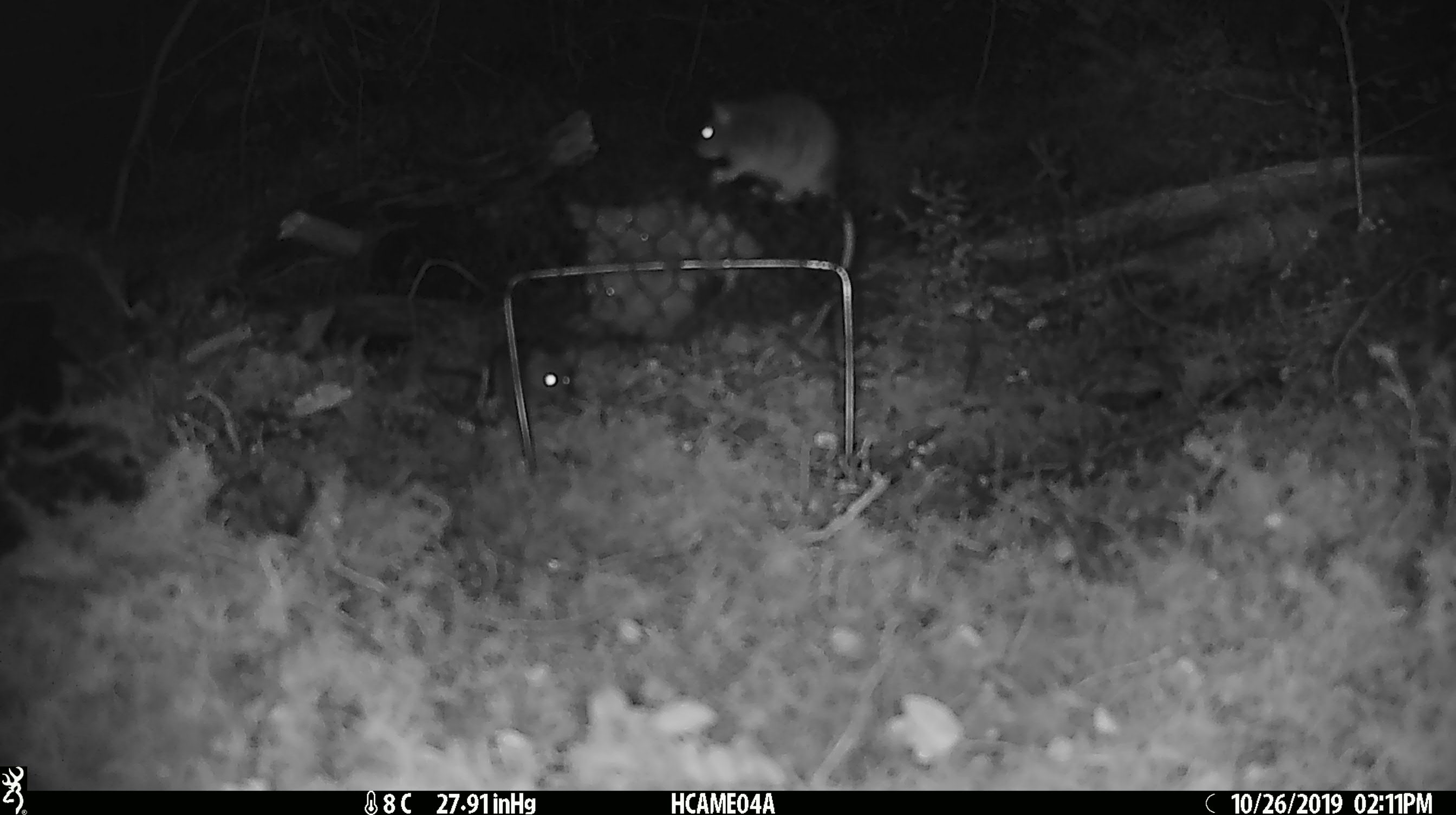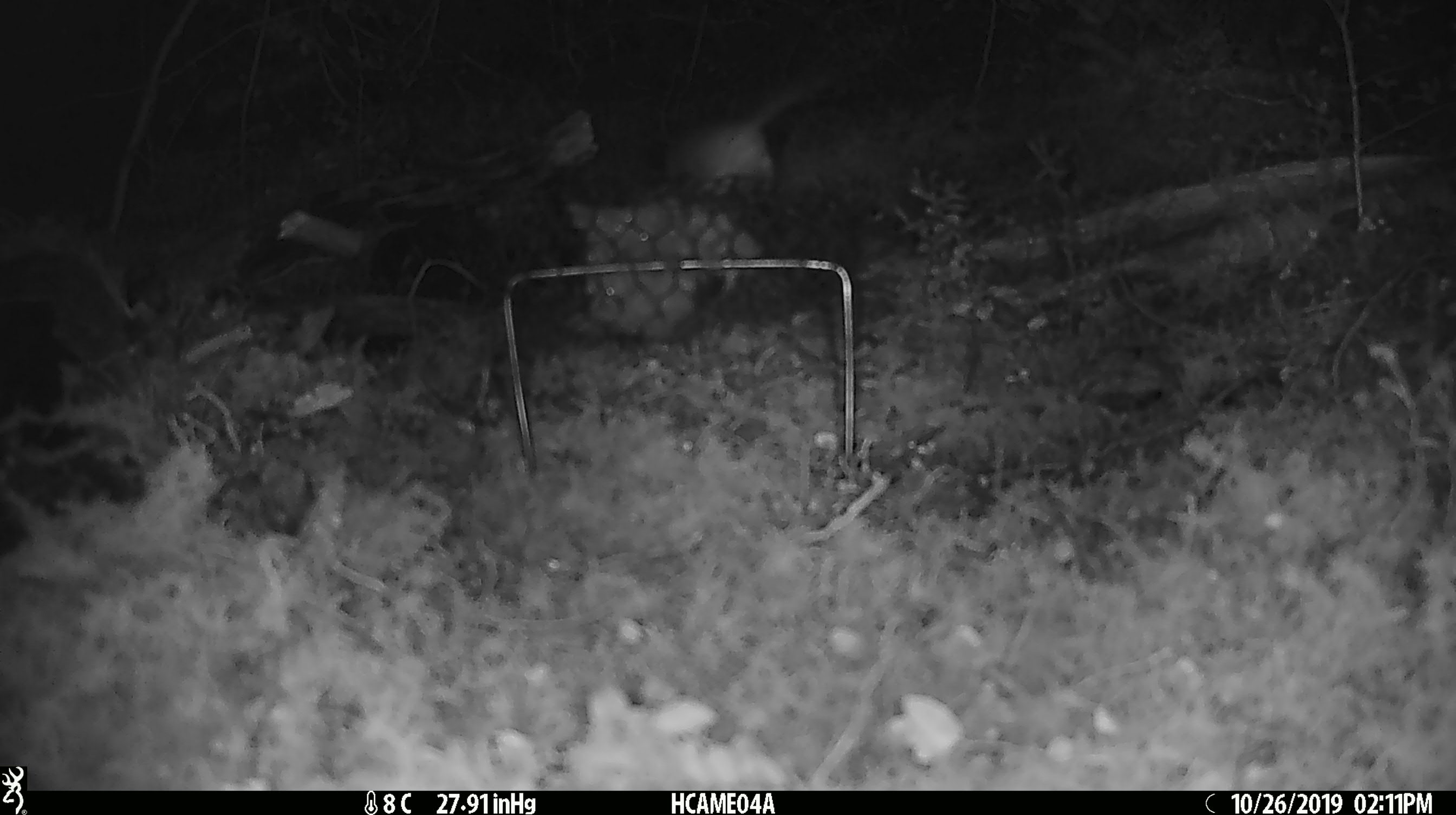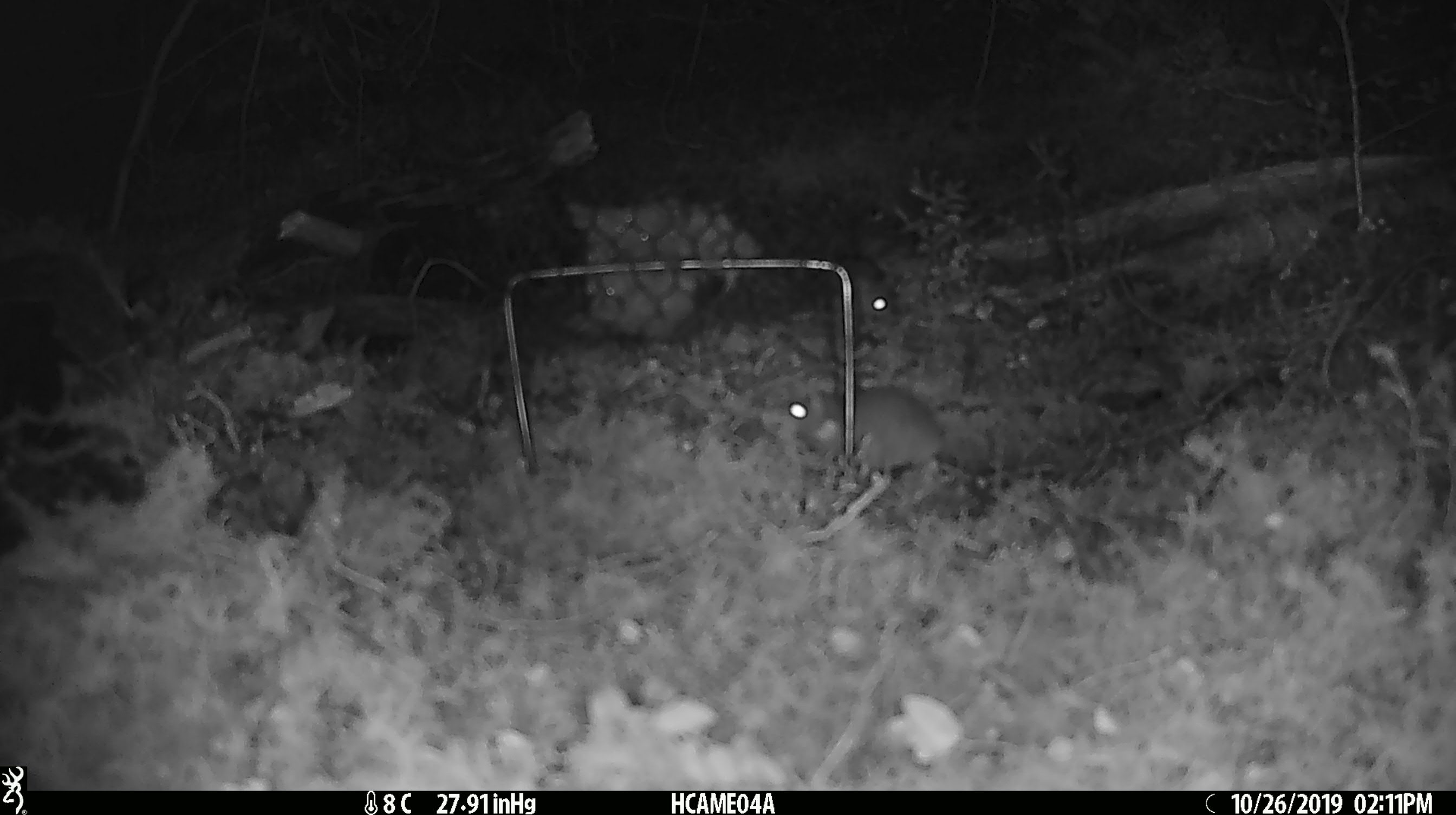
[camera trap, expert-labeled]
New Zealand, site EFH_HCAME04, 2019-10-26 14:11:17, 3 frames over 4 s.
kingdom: Animalia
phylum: Chordata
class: Mammalia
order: Rodentia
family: Muridae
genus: Mus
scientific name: Mus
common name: mouse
Mouse (Mus).